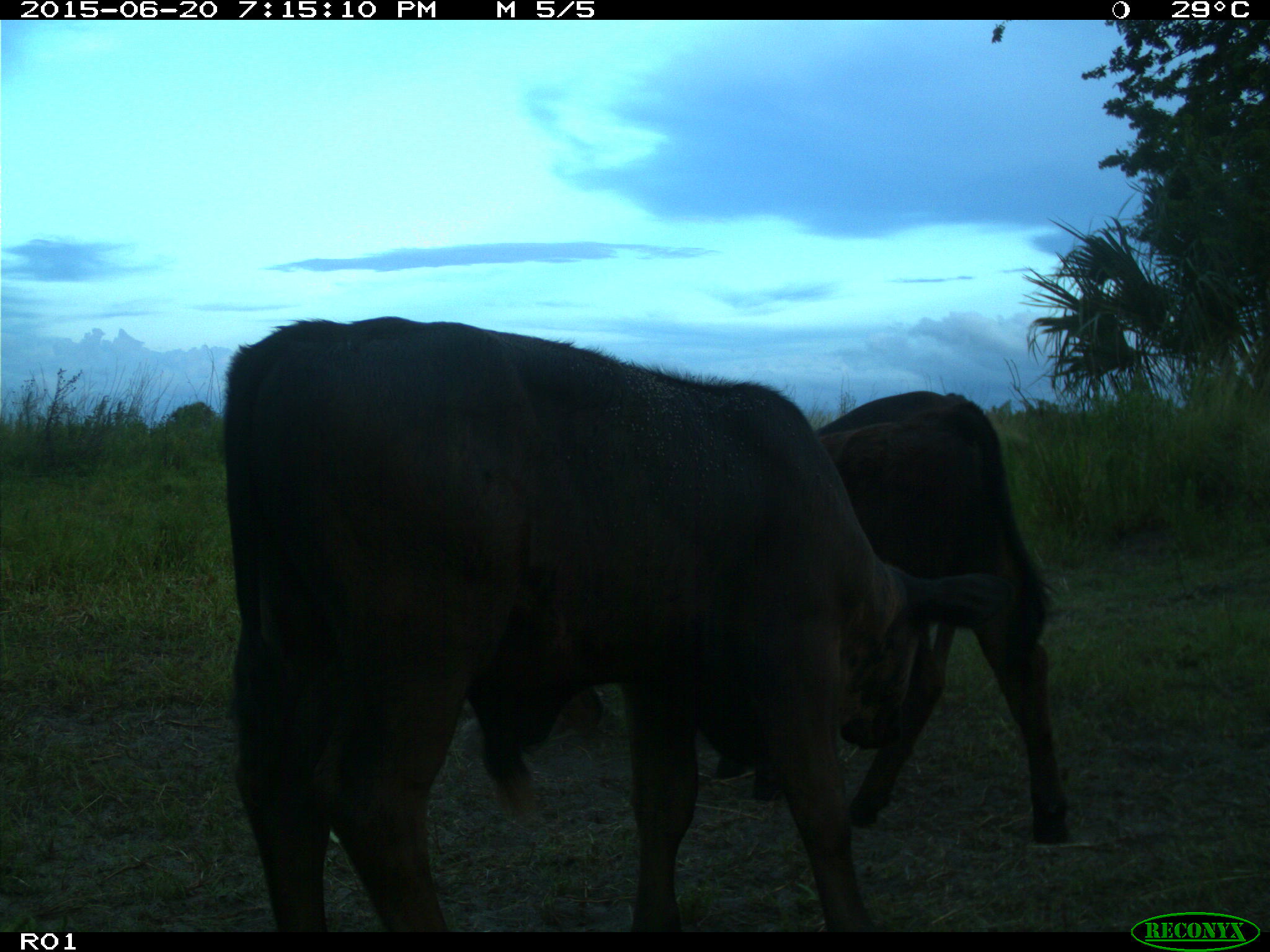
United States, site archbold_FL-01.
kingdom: Animalia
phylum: Chordata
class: Mammalia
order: Artiodactyla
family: Bovidae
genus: Bos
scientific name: Bos taurus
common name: domestic cow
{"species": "Bos taurus (domestic cow)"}